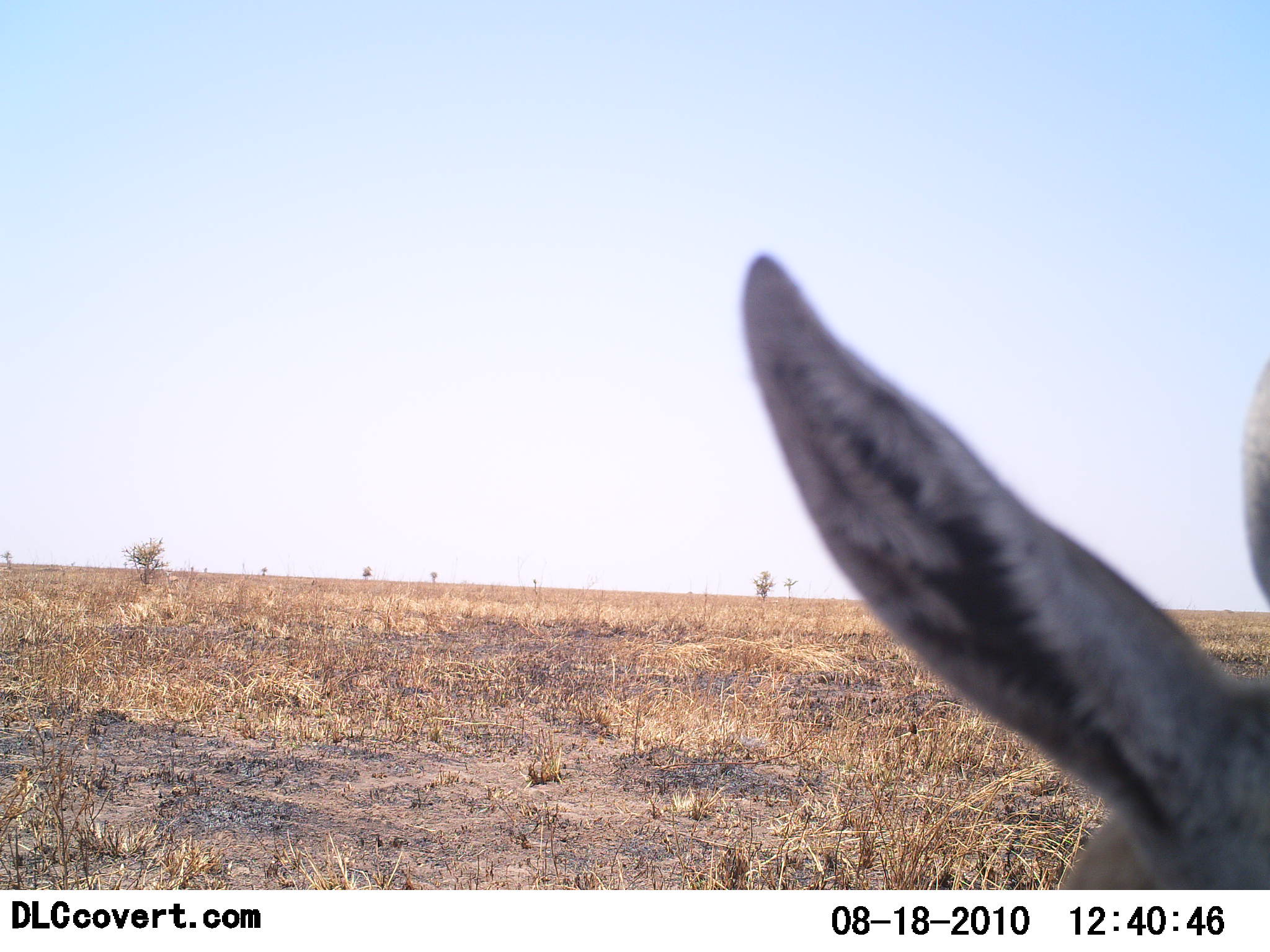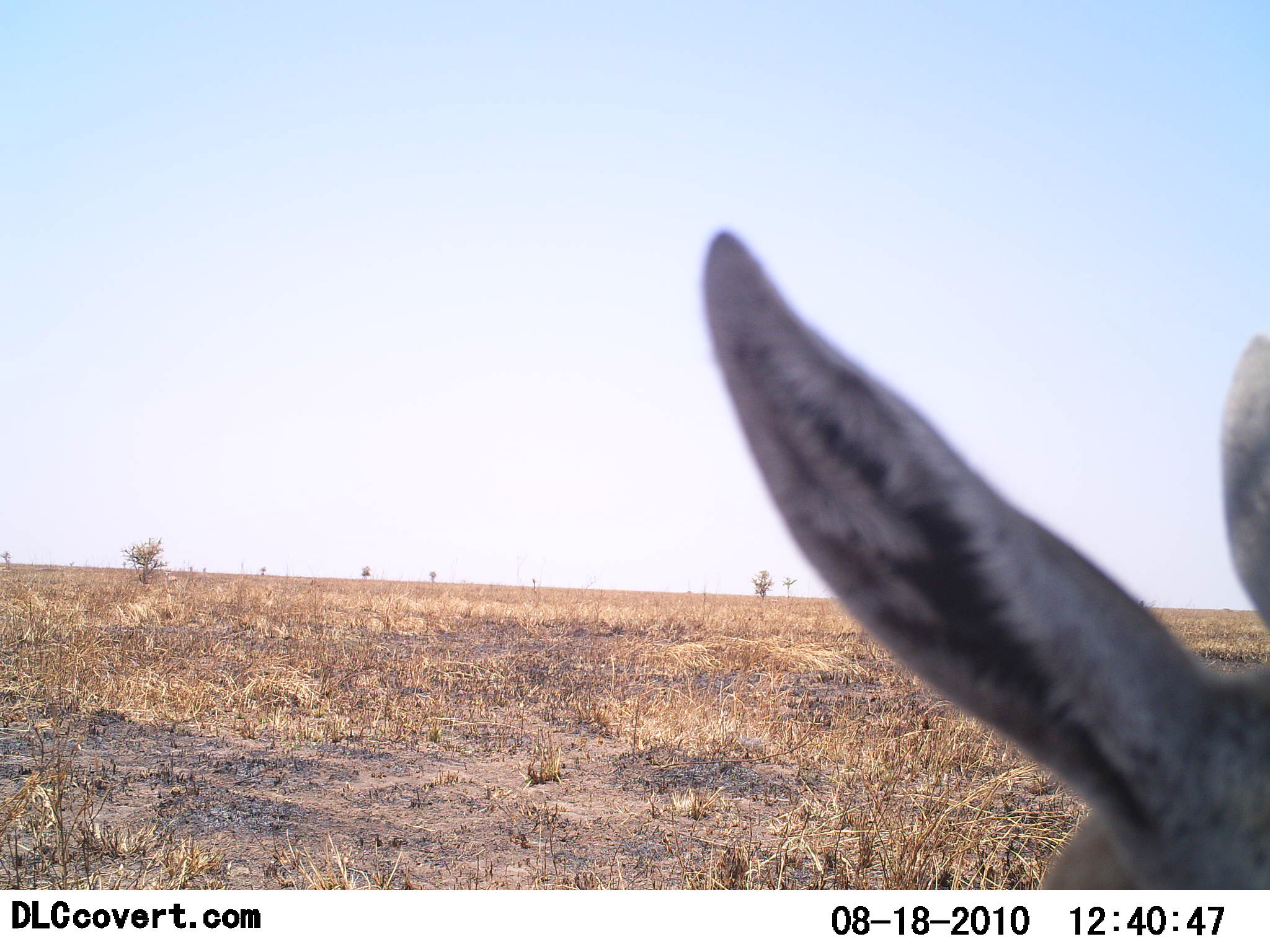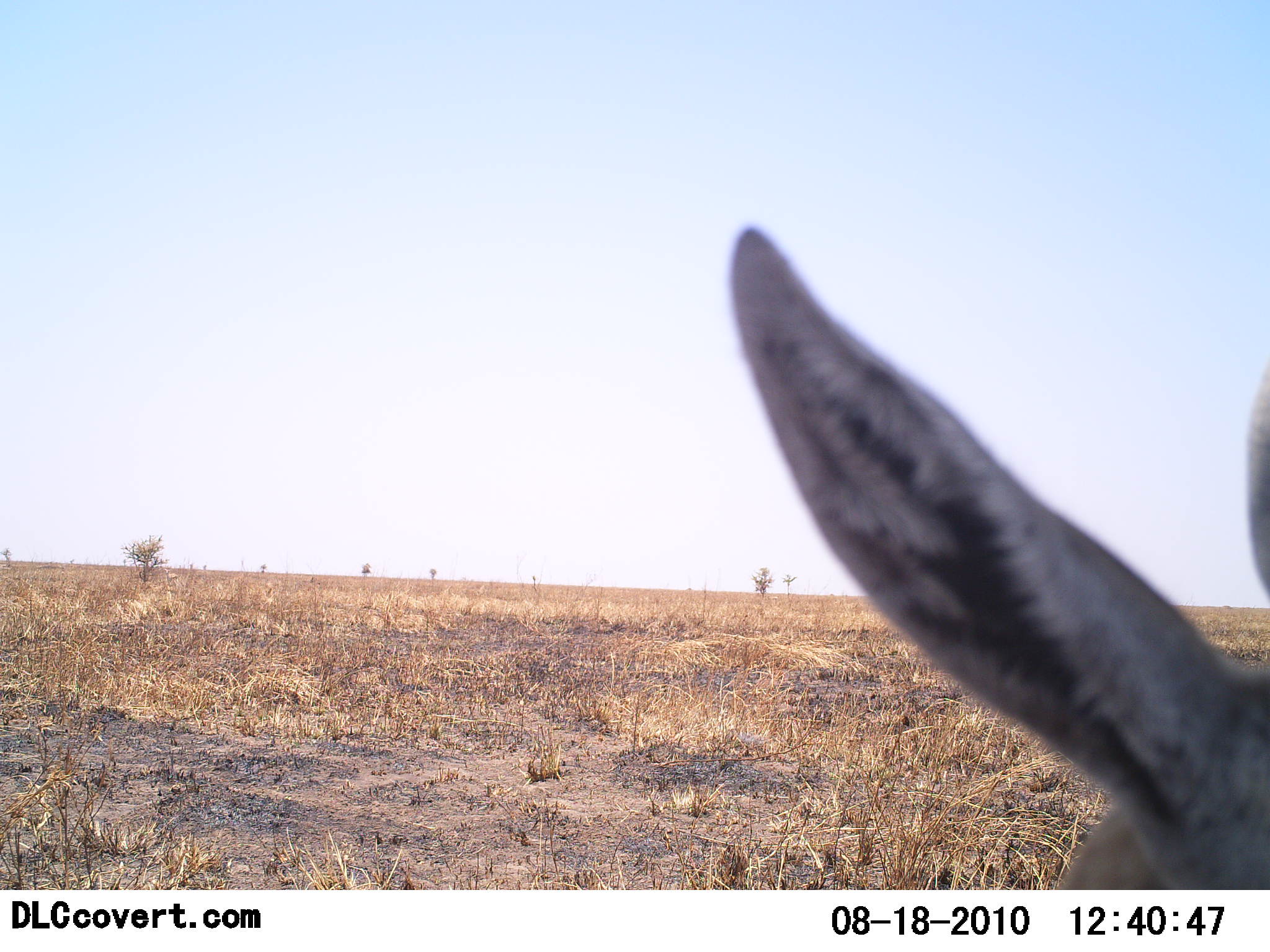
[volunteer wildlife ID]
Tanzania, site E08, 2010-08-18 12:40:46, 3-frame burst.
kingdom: Animalia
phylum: Chordata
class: Mammalia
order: Artiodactyla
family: Bovidae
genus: Eudorcas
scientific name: Eudorcas thomsonii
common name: thomson's gazelle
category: gazellethomsons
Gazellethomsons (thomson's gazelle) (Eudorcas thomsonii), count 1. Behavior (volunteer vote fractions): standing 89%, resting 11%, moving 11%, interacting 0%. Young present (vote fraction): 0%. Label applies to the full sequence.